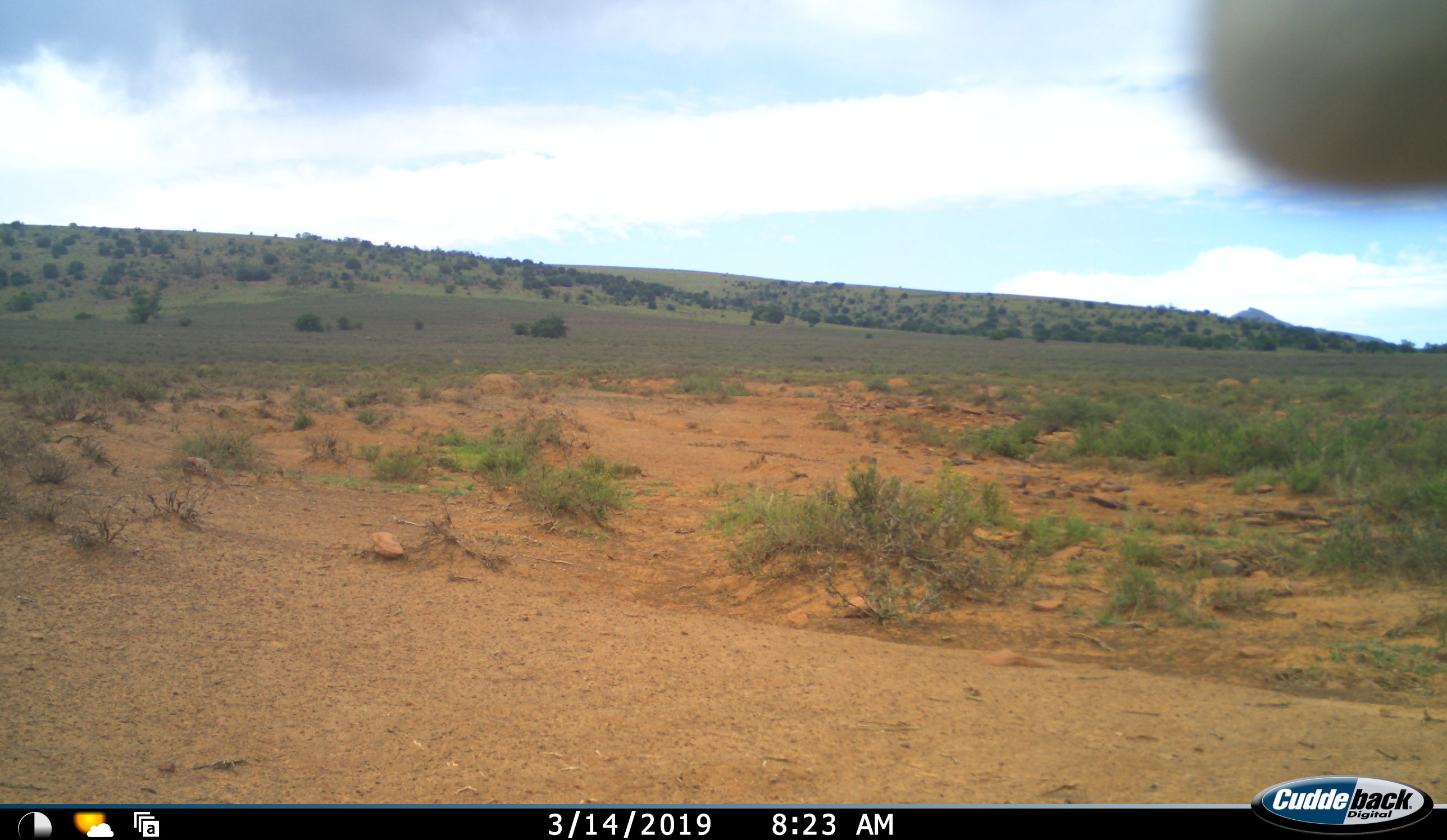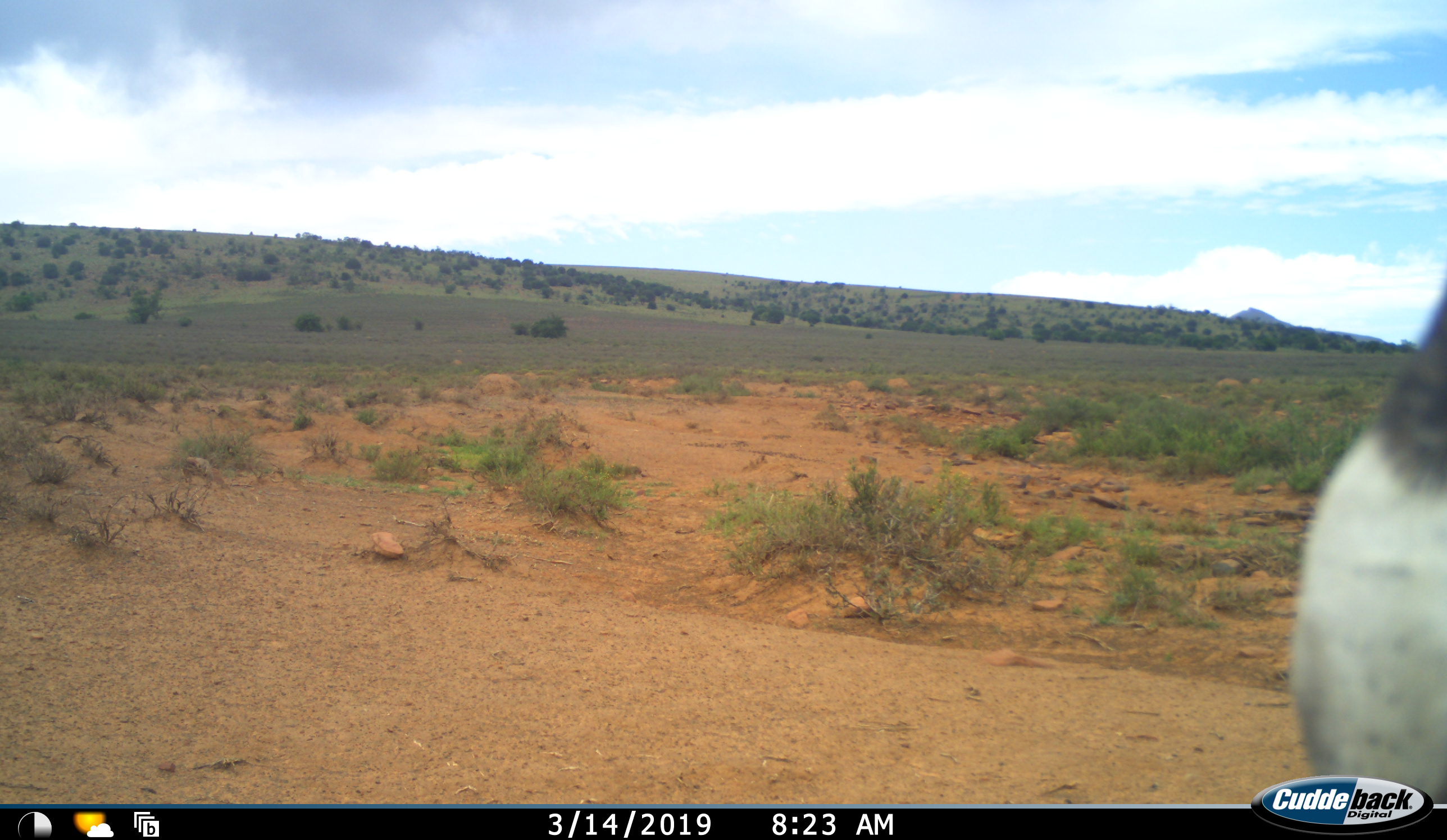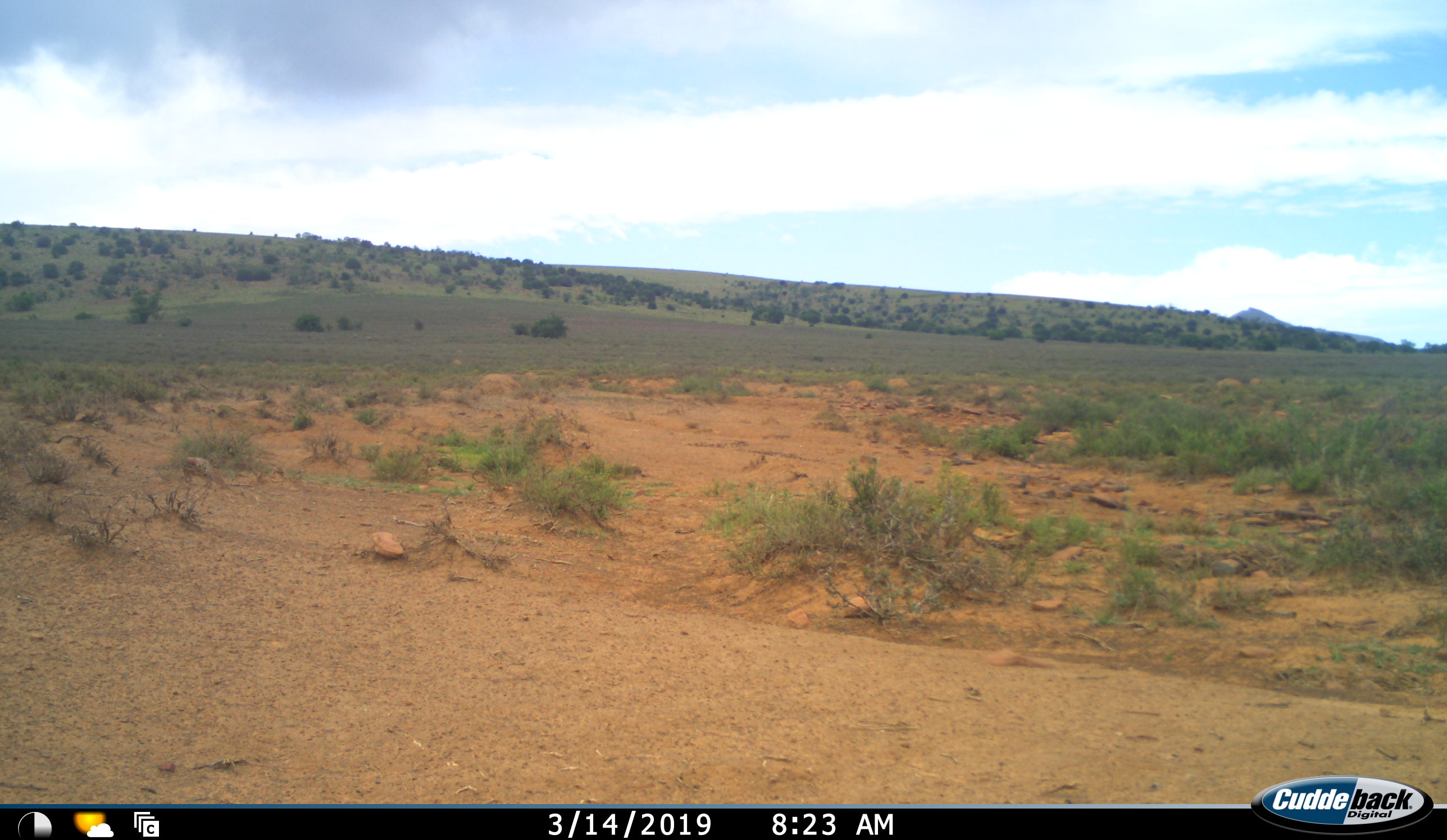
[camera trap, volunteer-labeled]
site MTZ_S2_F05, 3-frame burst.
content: unidentified animal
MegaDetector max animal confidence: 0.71